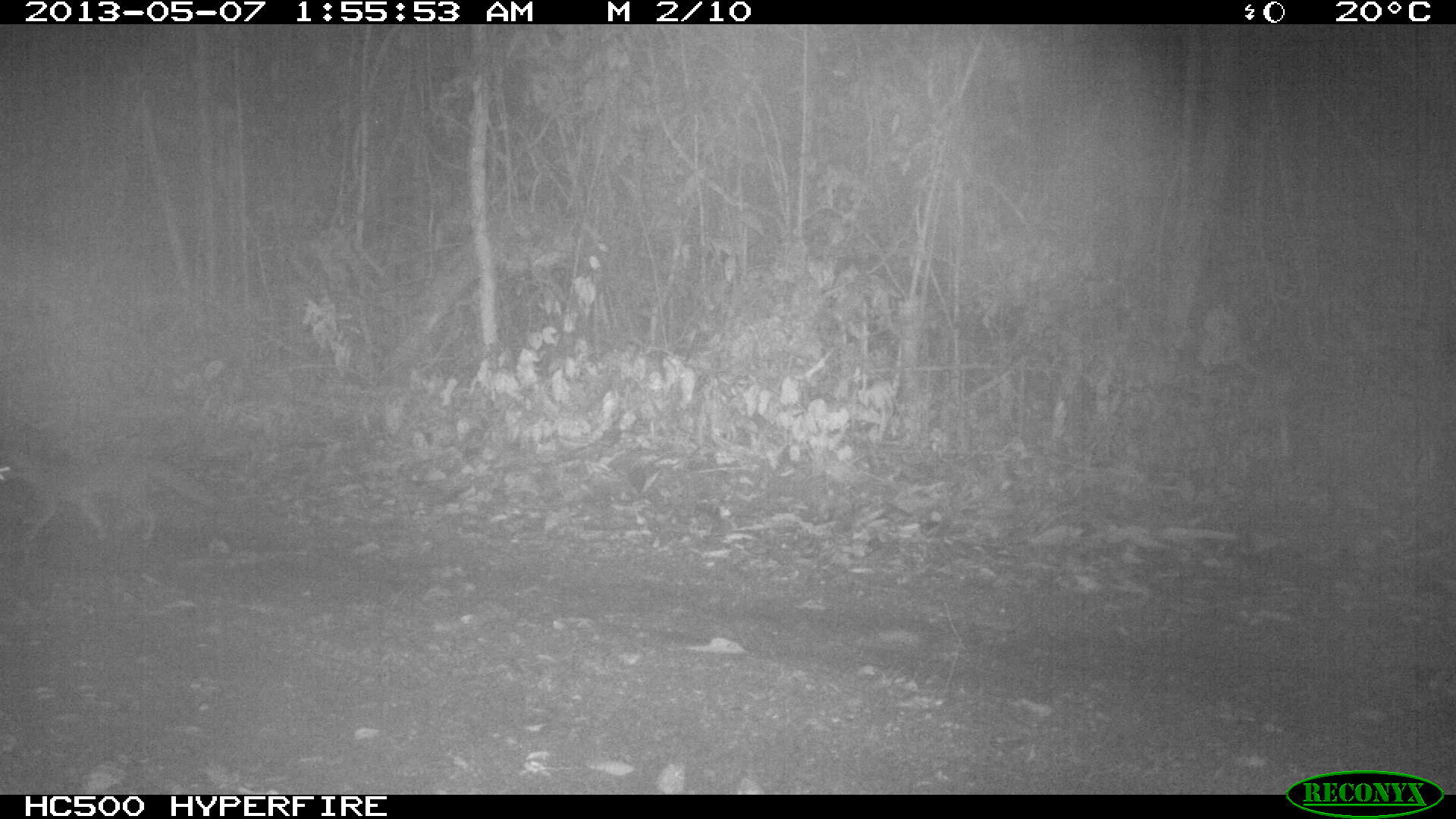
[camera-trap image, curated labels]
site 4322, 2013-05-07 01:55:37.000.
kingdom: Animalia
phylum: Chordata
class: Mammalia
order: Carnivora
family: Canidae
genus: Urocyon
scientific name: Urocyon cinereoargenteus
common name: gray fox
Urocyon cinereoargenteus (gray fox), count 1.